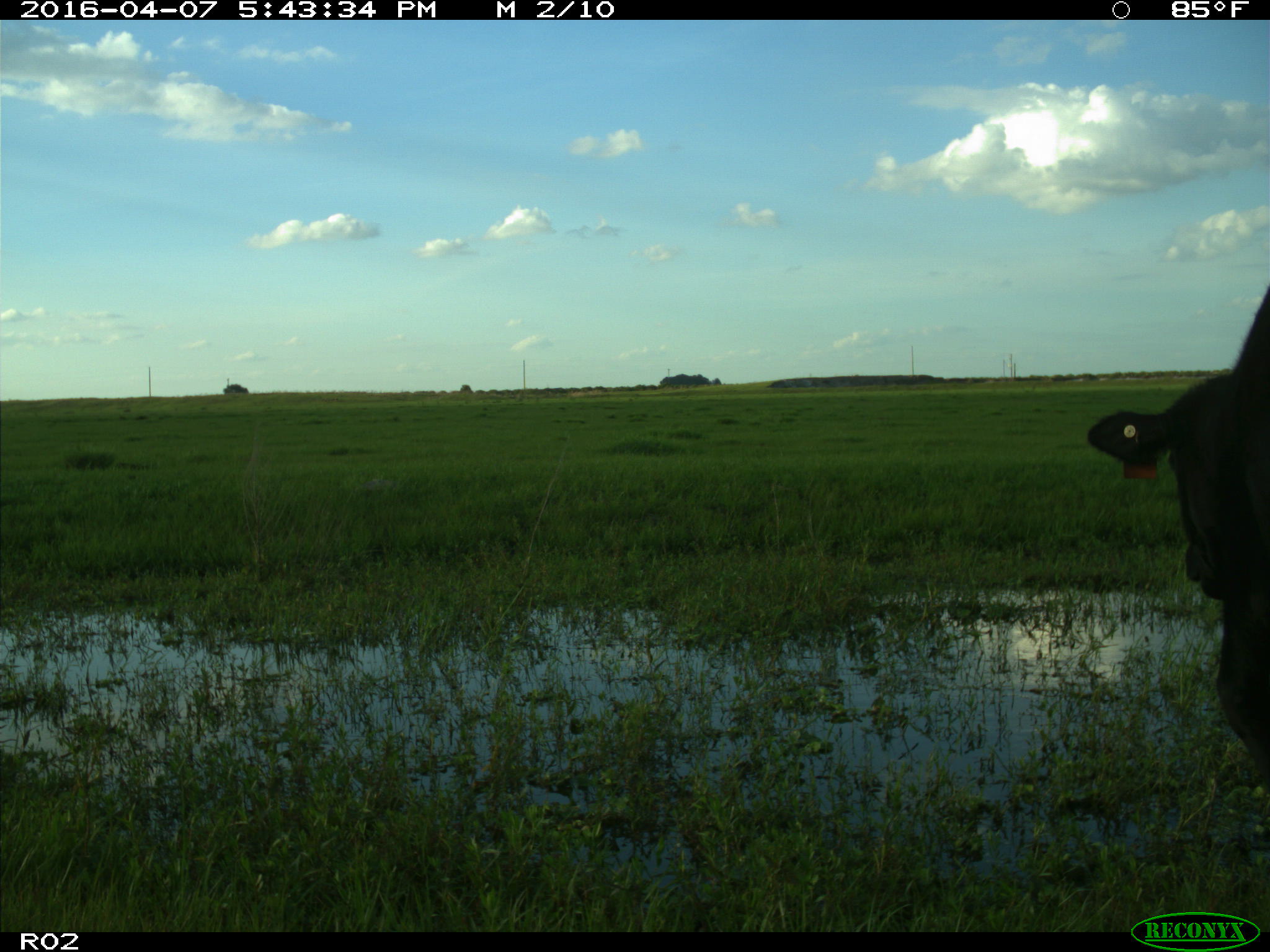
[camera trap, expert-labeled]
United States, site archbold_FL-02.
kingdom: Animalia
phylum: Chordata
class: Mammalia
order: Artiodactyla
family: Bovidae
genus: Bos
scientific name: Bos taurus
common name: domestic cow